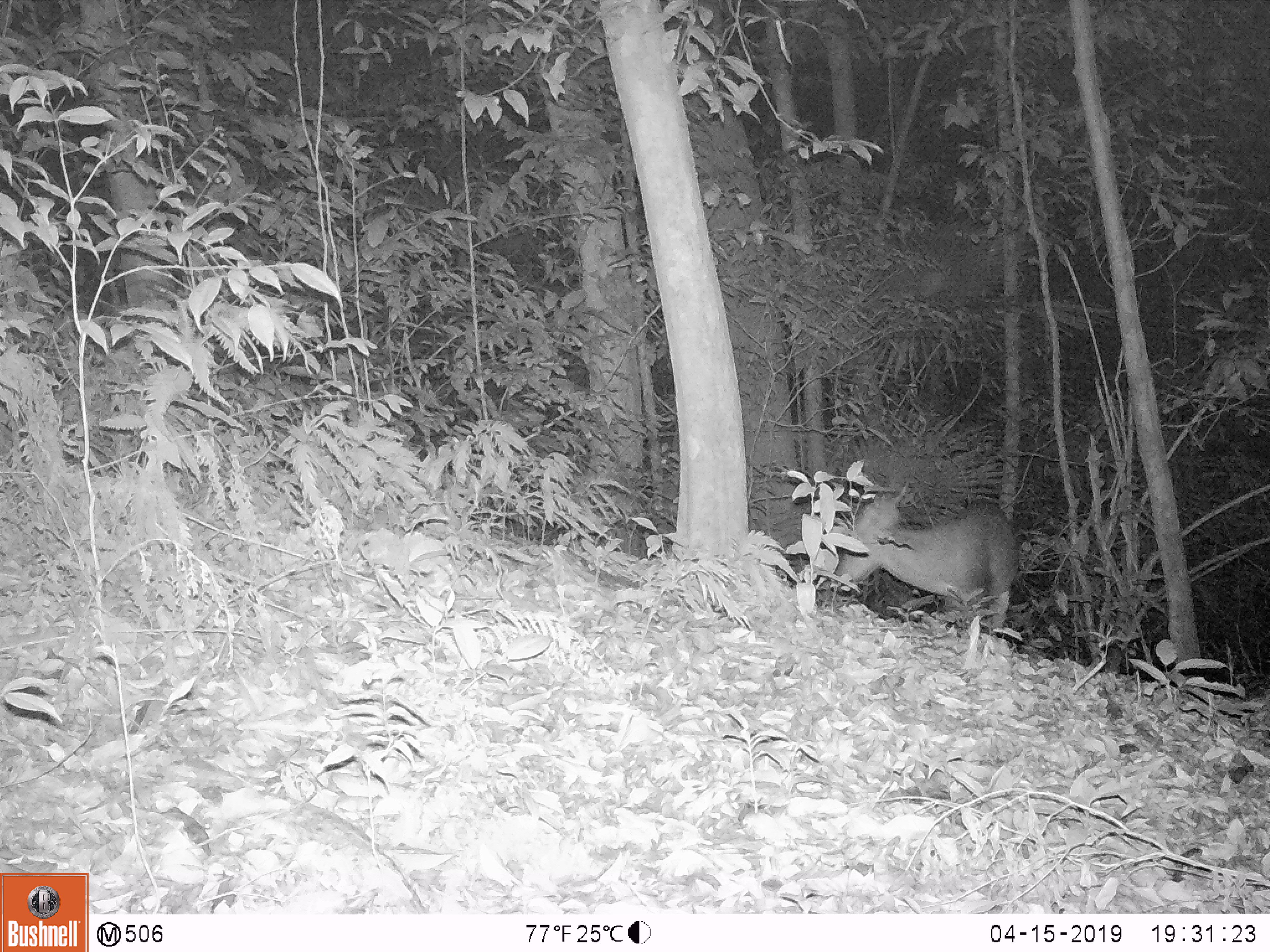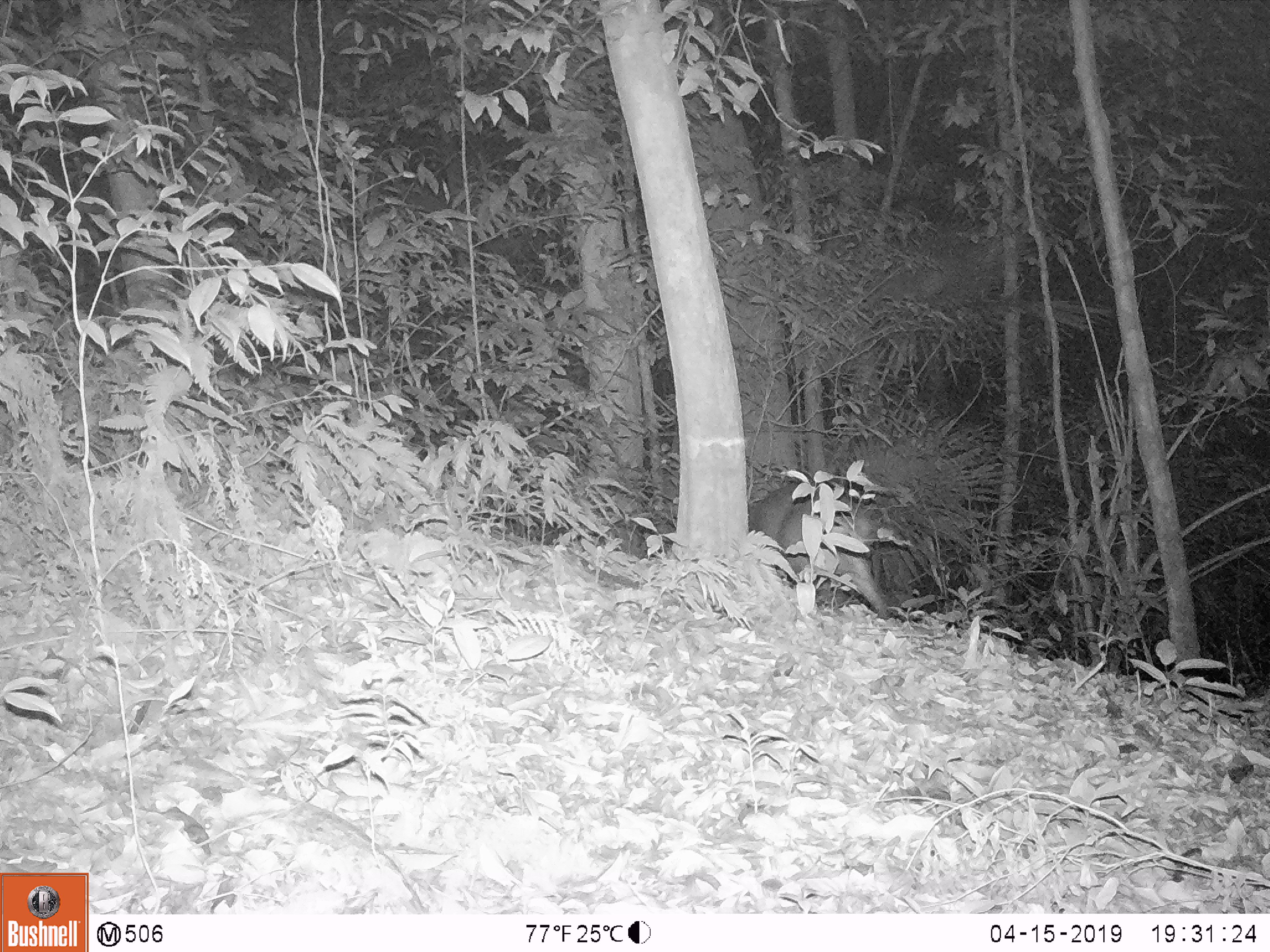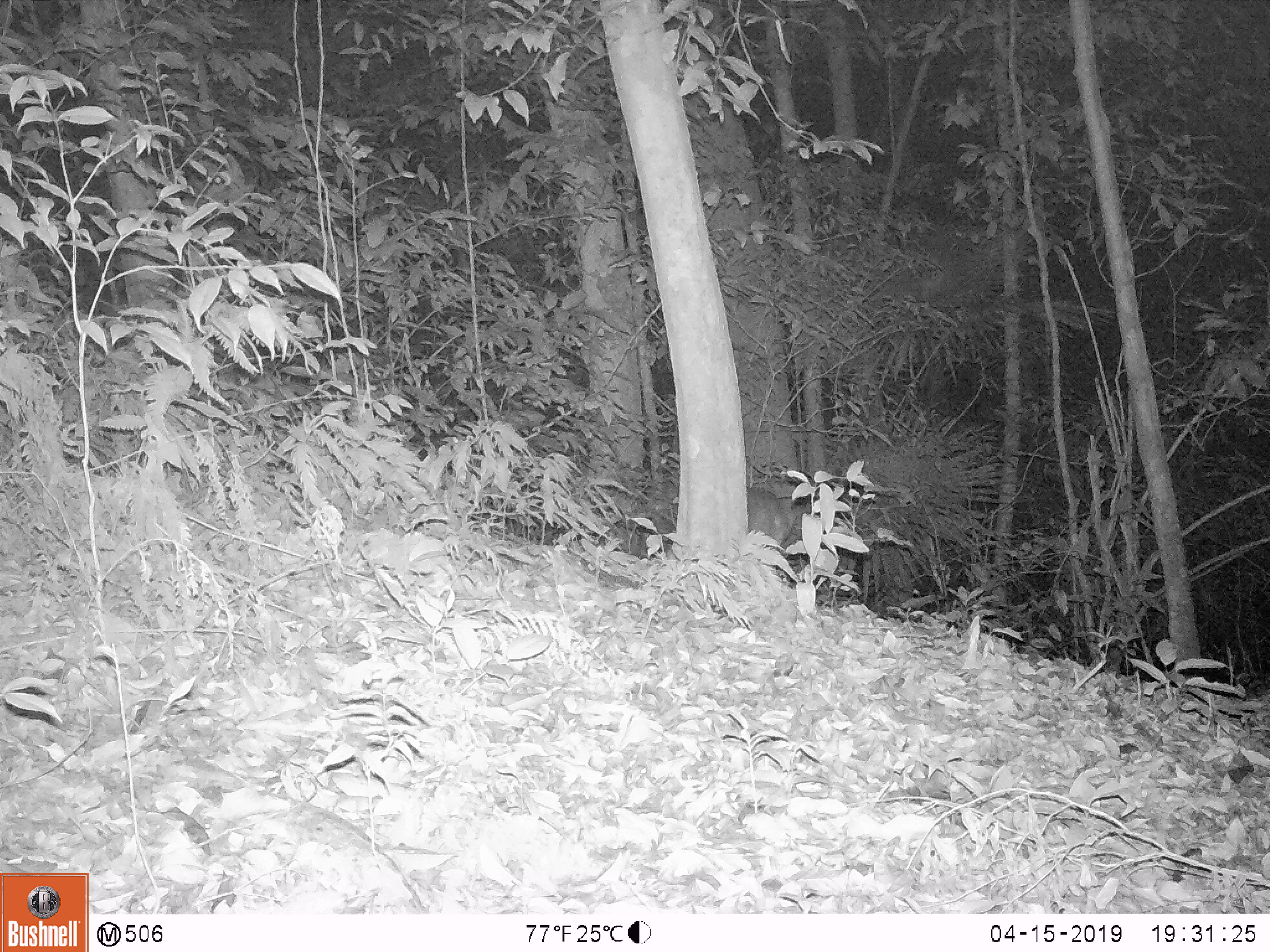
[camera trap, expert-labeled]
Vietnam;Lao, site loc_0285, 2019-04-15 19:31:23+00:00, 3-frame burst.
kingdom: Animalia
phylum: Chordata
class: Mammalia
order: Artiodactyla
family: Cervidae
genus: Muntiacus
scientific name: Muntiacus vuquangensis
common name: large-antlered muntjac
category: large antlered muntjac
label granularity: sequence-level